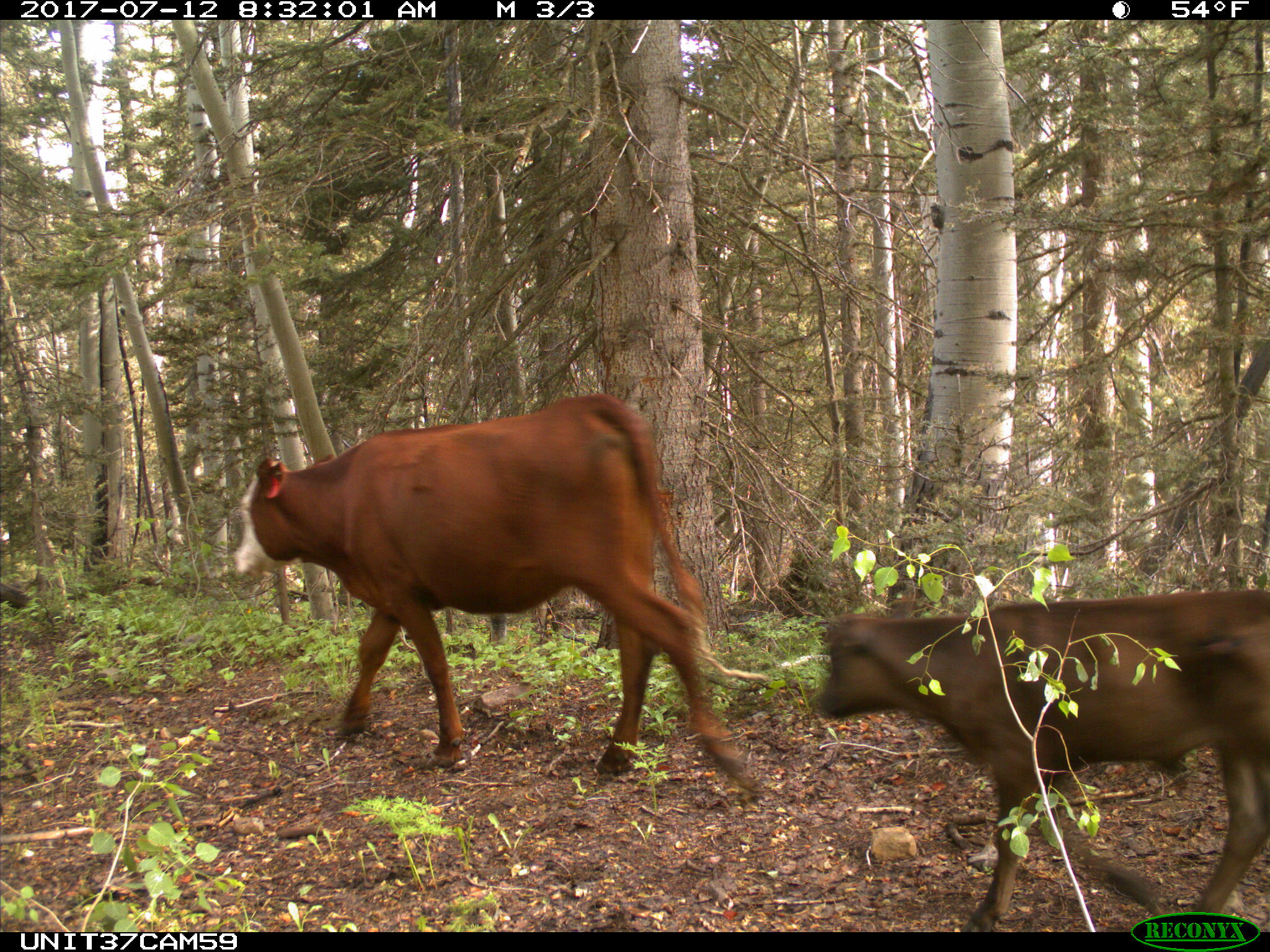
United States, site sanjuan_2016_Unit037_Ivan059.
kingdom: Animalia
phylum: Chordata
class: Mammalia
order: Artiodactyla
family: Bovidae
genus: Bos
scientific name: Bos taurus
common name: domestic cow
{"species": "Bos taurus (domestic cow)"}